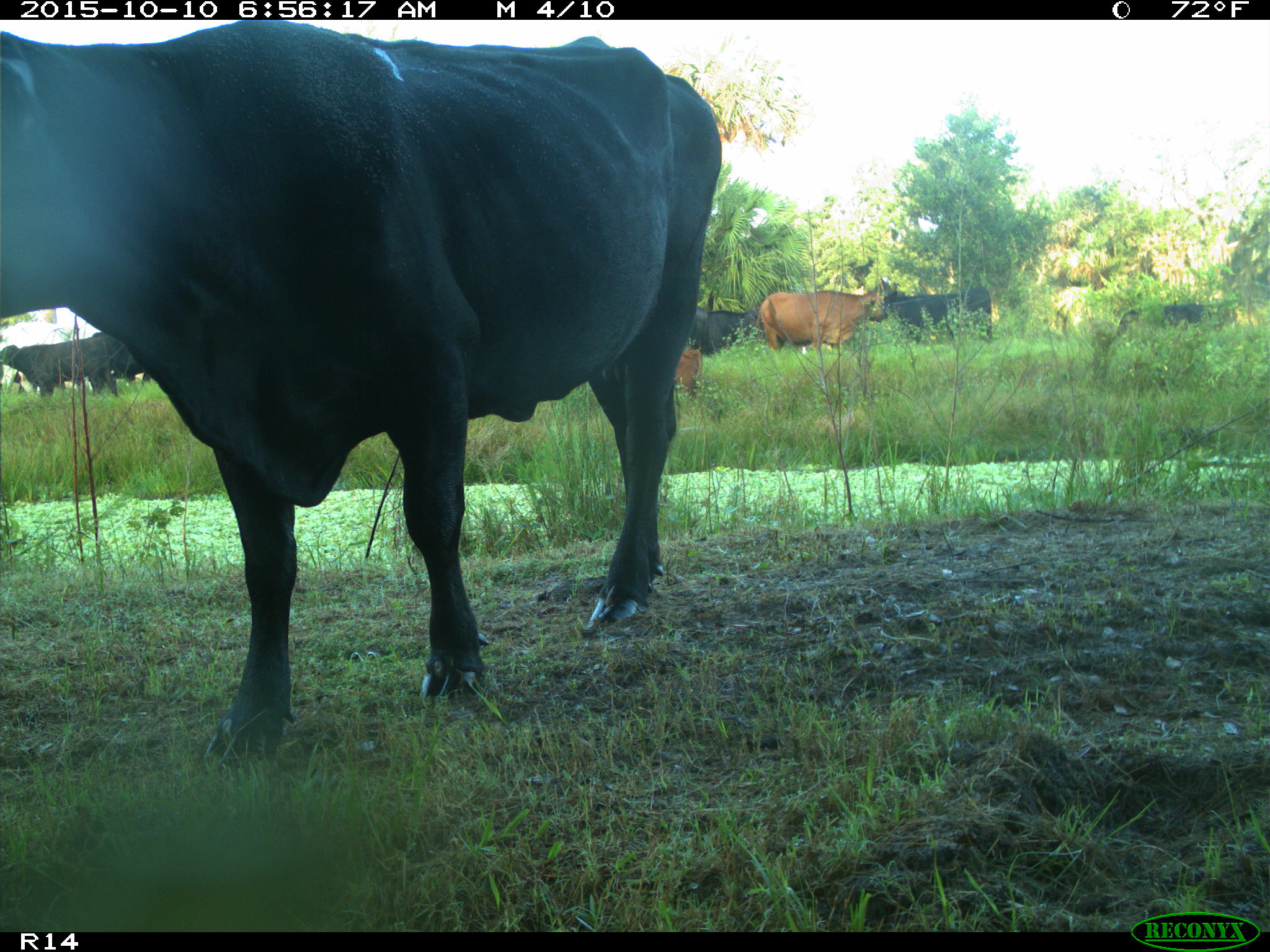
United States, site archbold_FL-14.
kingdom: Animalia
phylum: Chordata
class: Mammalia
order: Artiodactyla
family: Bovidae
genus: Bos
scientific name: Bos taurus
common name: domestic cow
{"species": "Bos taurus (domestic cow)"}